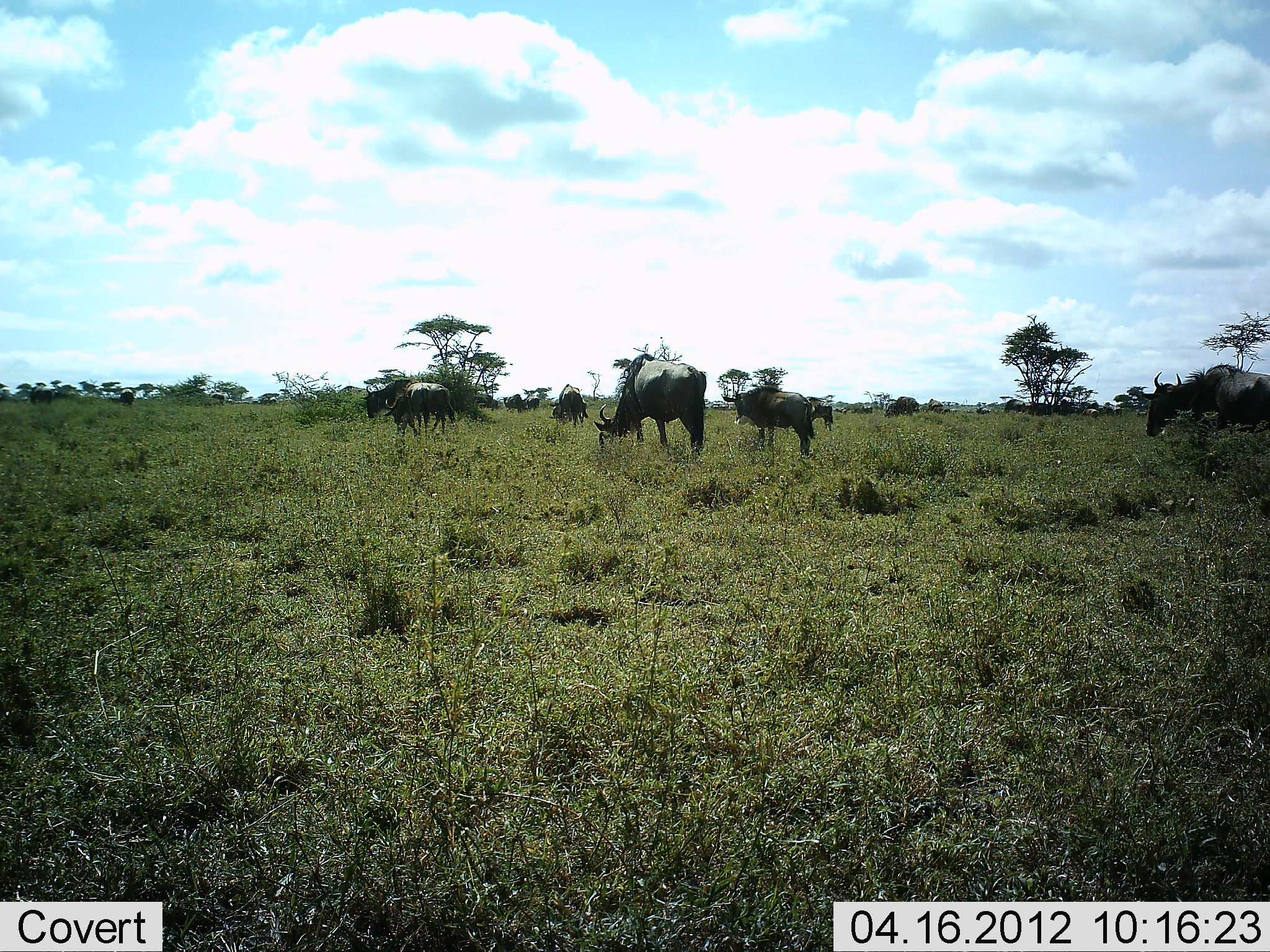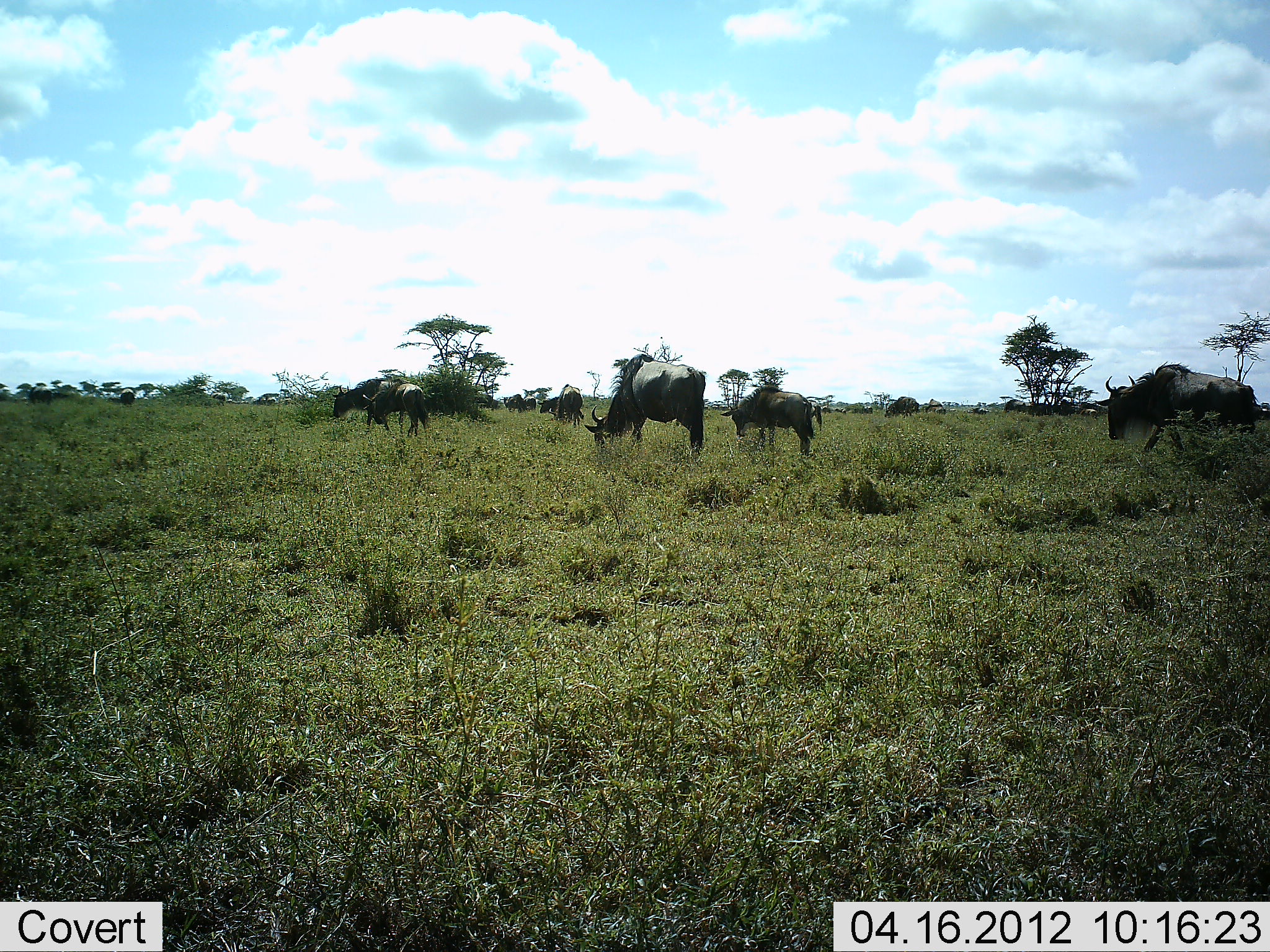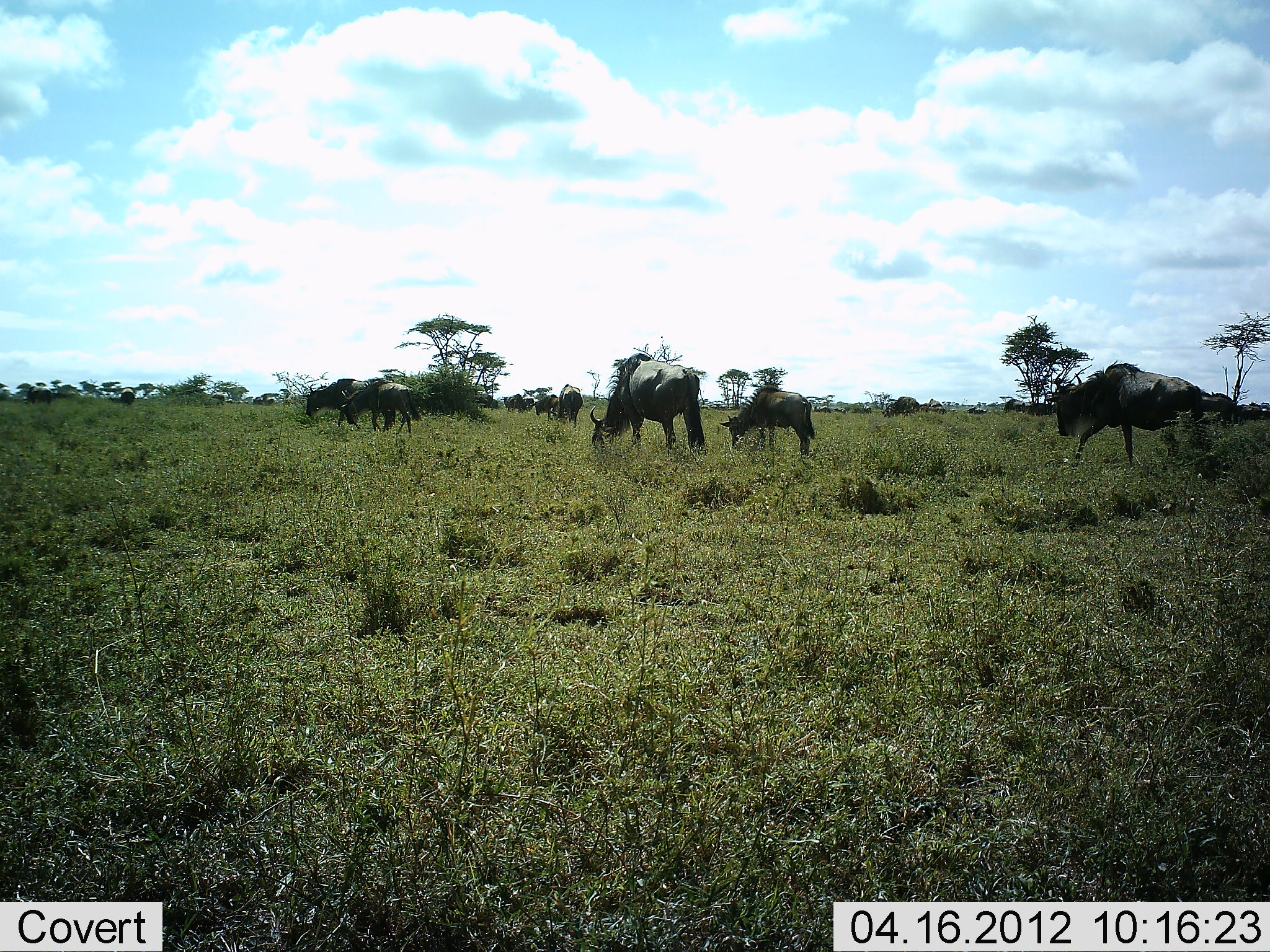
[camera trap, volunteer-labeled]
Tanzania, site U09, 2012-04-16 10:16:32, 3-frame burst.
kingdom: Animalia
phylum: Chordata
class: Mammalia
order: Artiodactyla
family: Bovidae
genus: Connochaetes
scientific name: Connochaetes taurinus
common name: blue wildebeest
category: wildebeest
Wildebeest (blue wildebeest) (Connochaetes taurinus), count 11-50. Behavior (volunteer vote fractions): standing 36%, resting 0%, moving 77%, interacting 0%. Young present (vote fraction): 23%. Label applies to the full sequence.